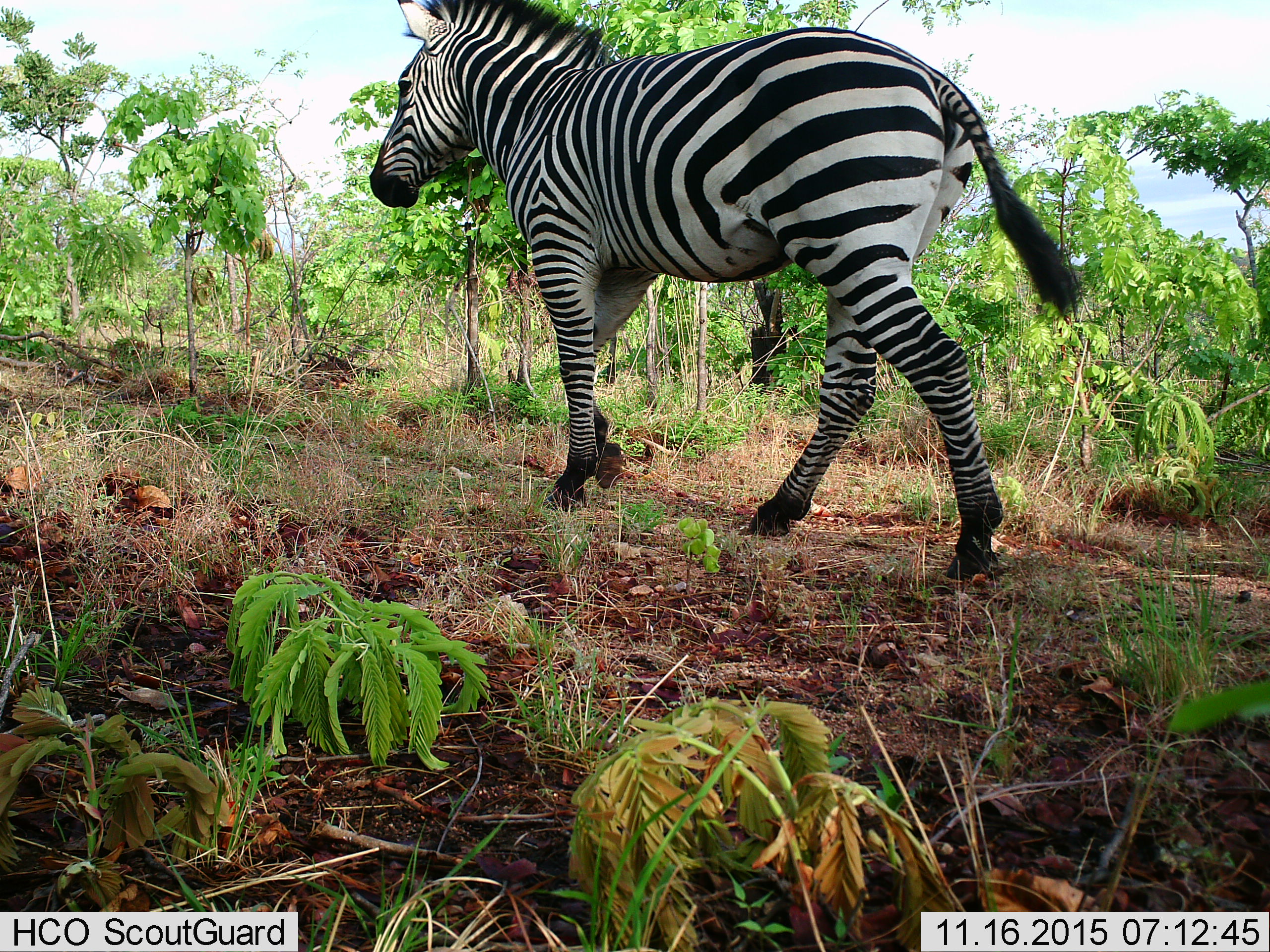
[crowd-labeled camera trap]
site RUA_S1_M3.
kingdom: Animalia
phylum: Chordata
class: Mammalia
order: Perissodactyla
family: Equidae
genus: Equus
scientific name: Equus quagga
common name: plains zebra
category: zebraplains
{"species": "zebraplains (plains zebra) (Equus quagga)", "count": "1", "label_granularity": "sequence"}